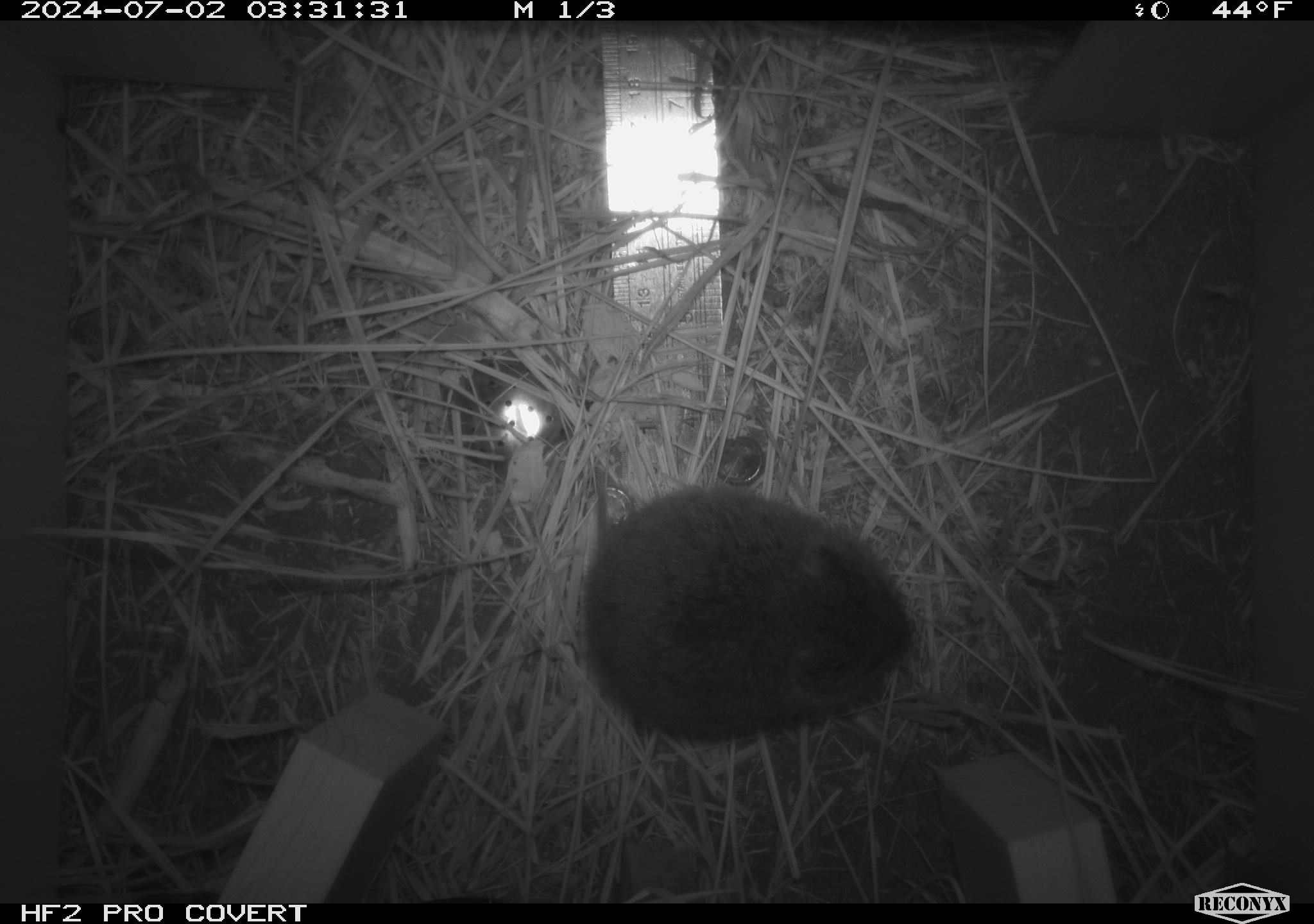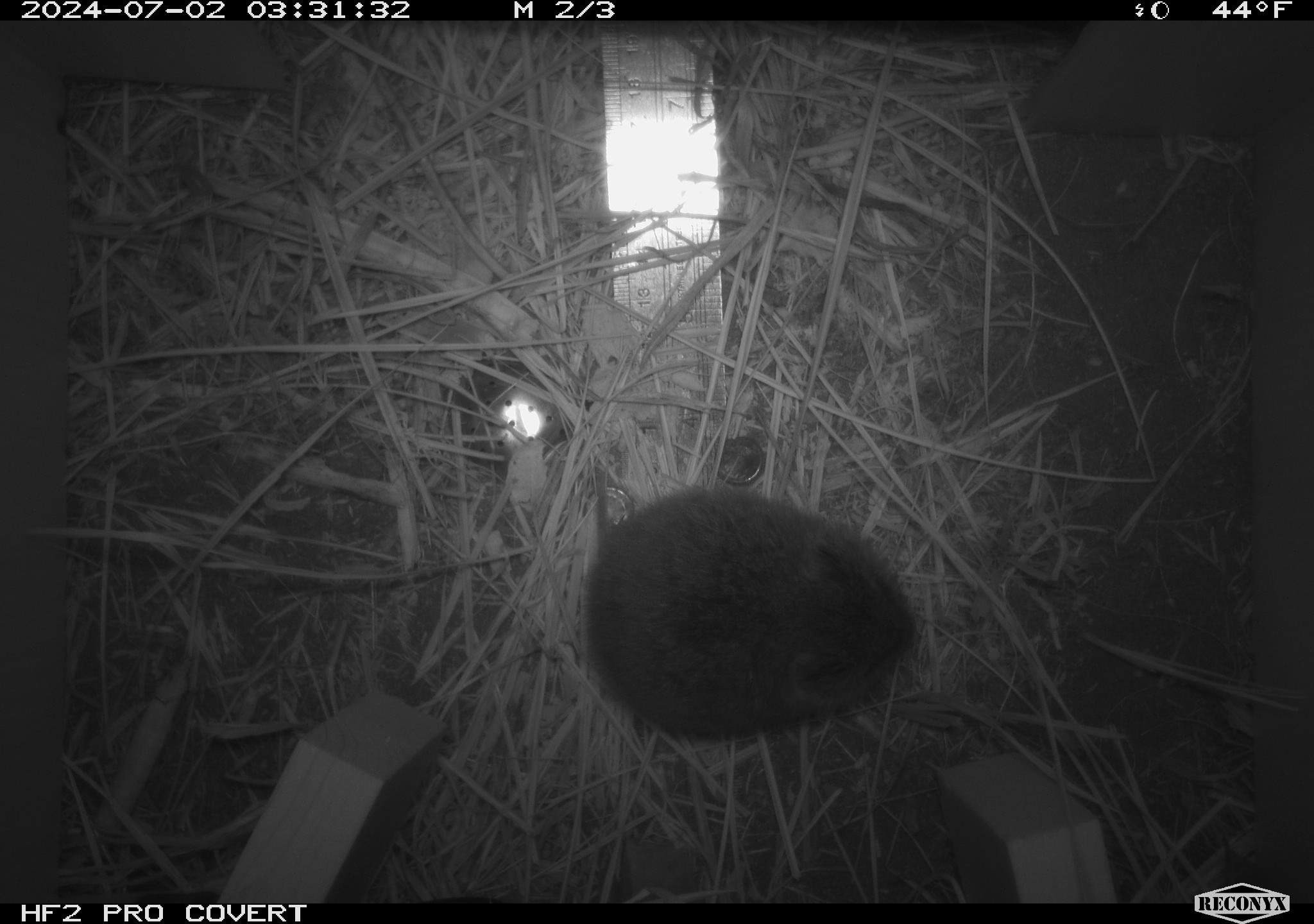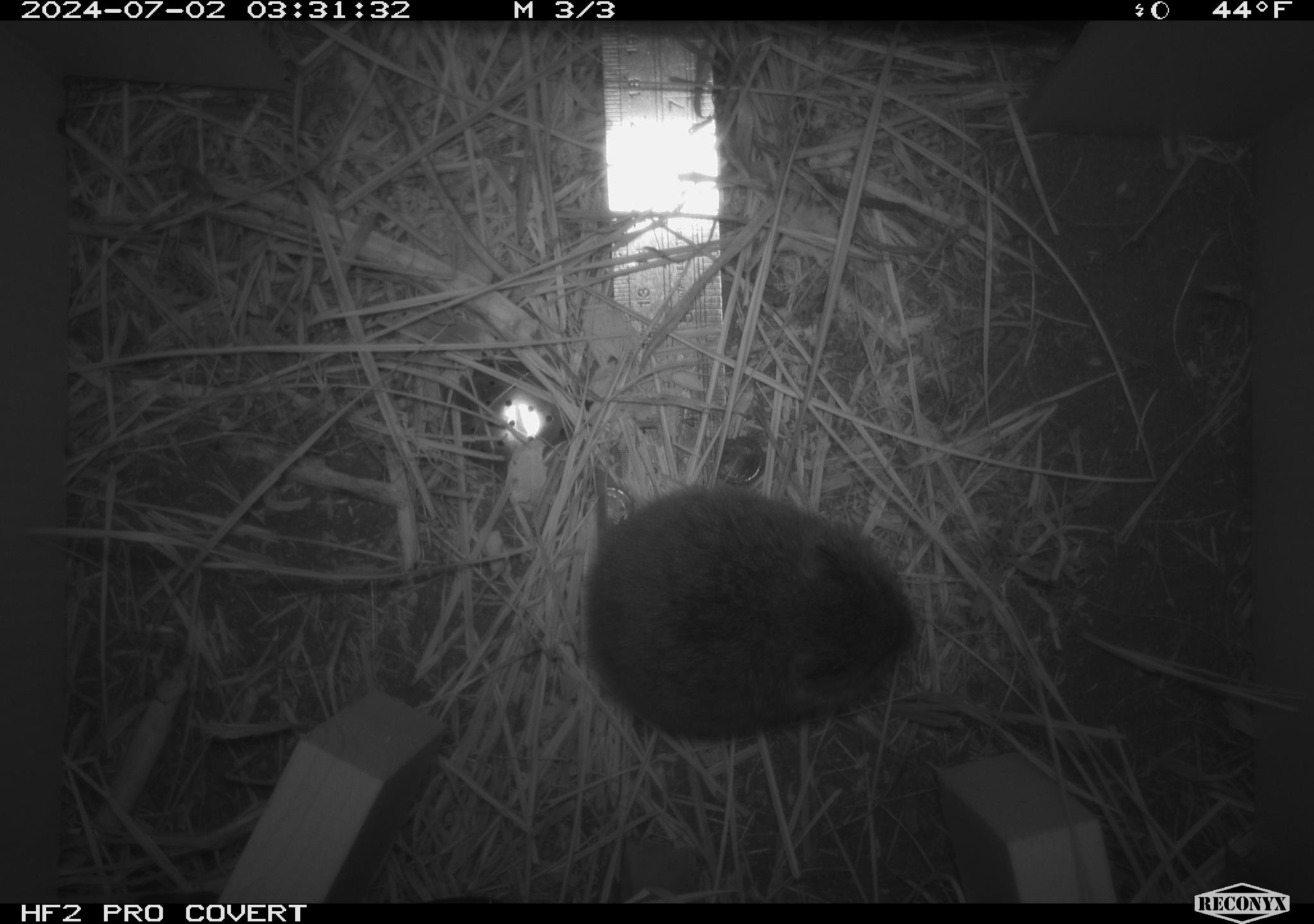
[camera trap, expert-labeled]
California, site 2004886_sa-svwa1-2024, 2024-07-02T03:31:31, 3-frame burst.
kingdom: Animalia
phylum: Chordata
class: Mammalia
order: Rodentia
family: Cricetidae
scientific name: Arvicolinae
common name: voles, lemmings, and muskrats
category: arvicolinae subfamily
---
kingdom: Animalia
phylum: Arthropoda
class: Malacostraca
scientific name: Malacostraca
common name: amphipods, crabs, isopods, krill, lobsters and shrimps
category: malacostracan